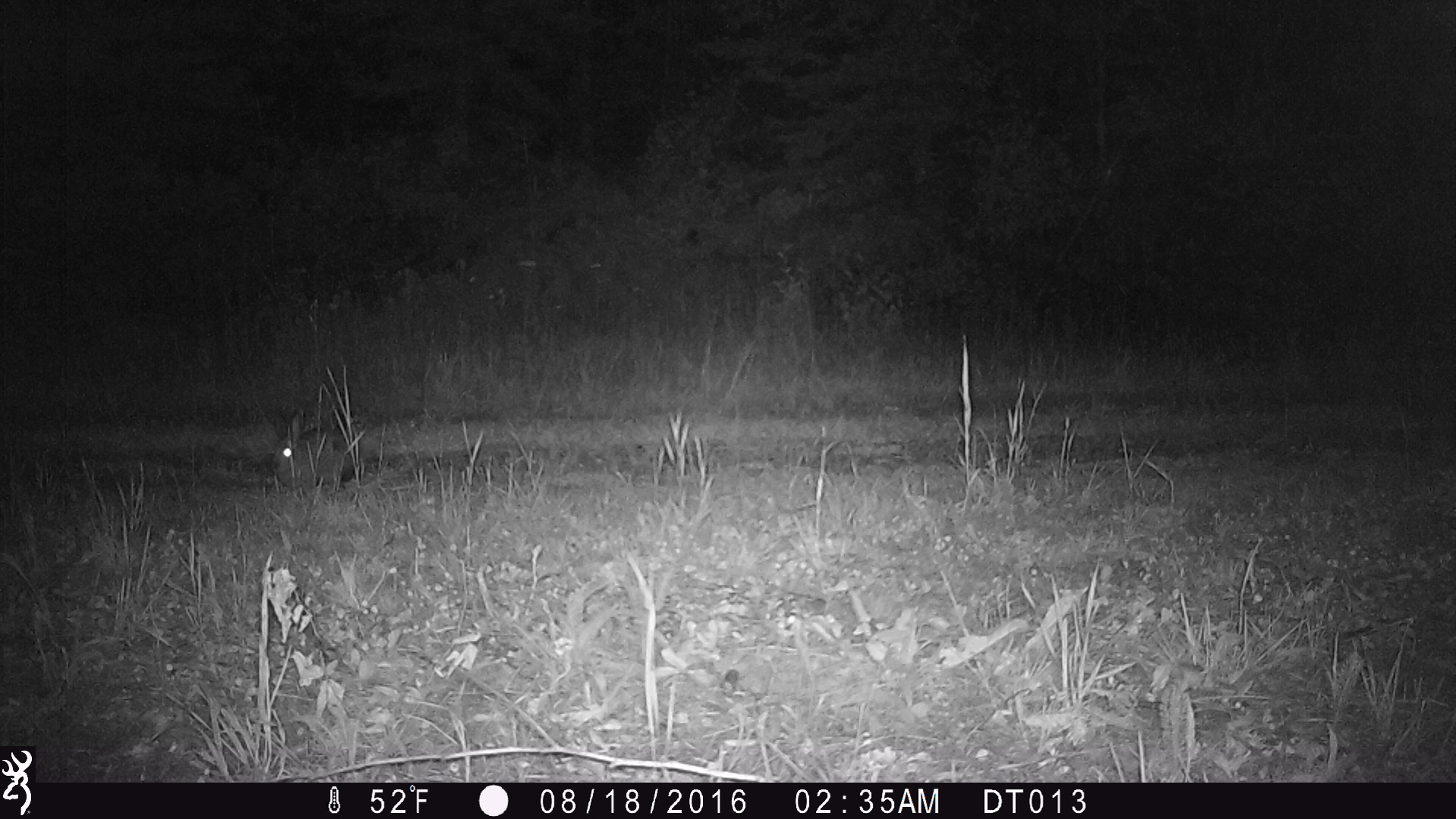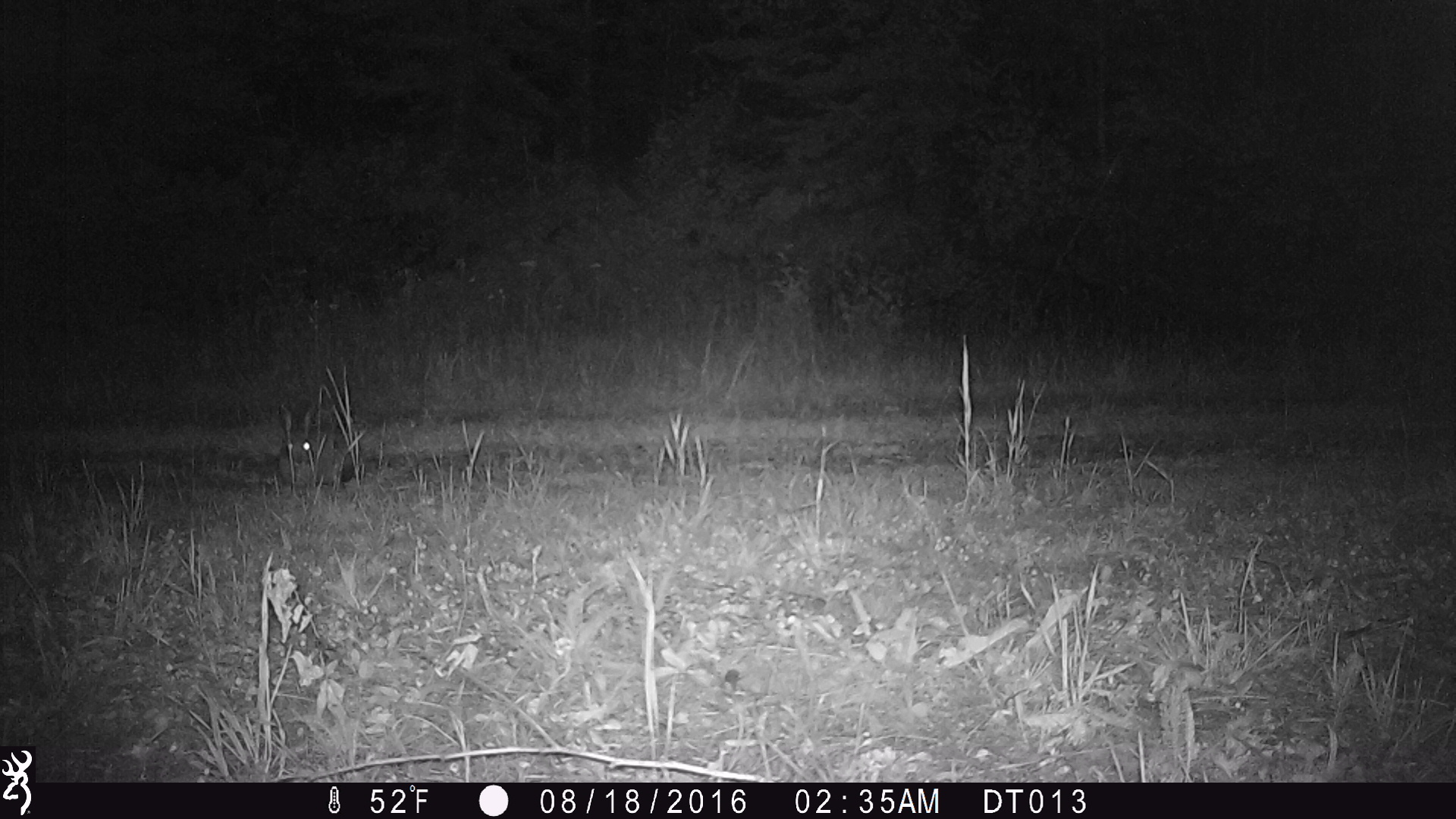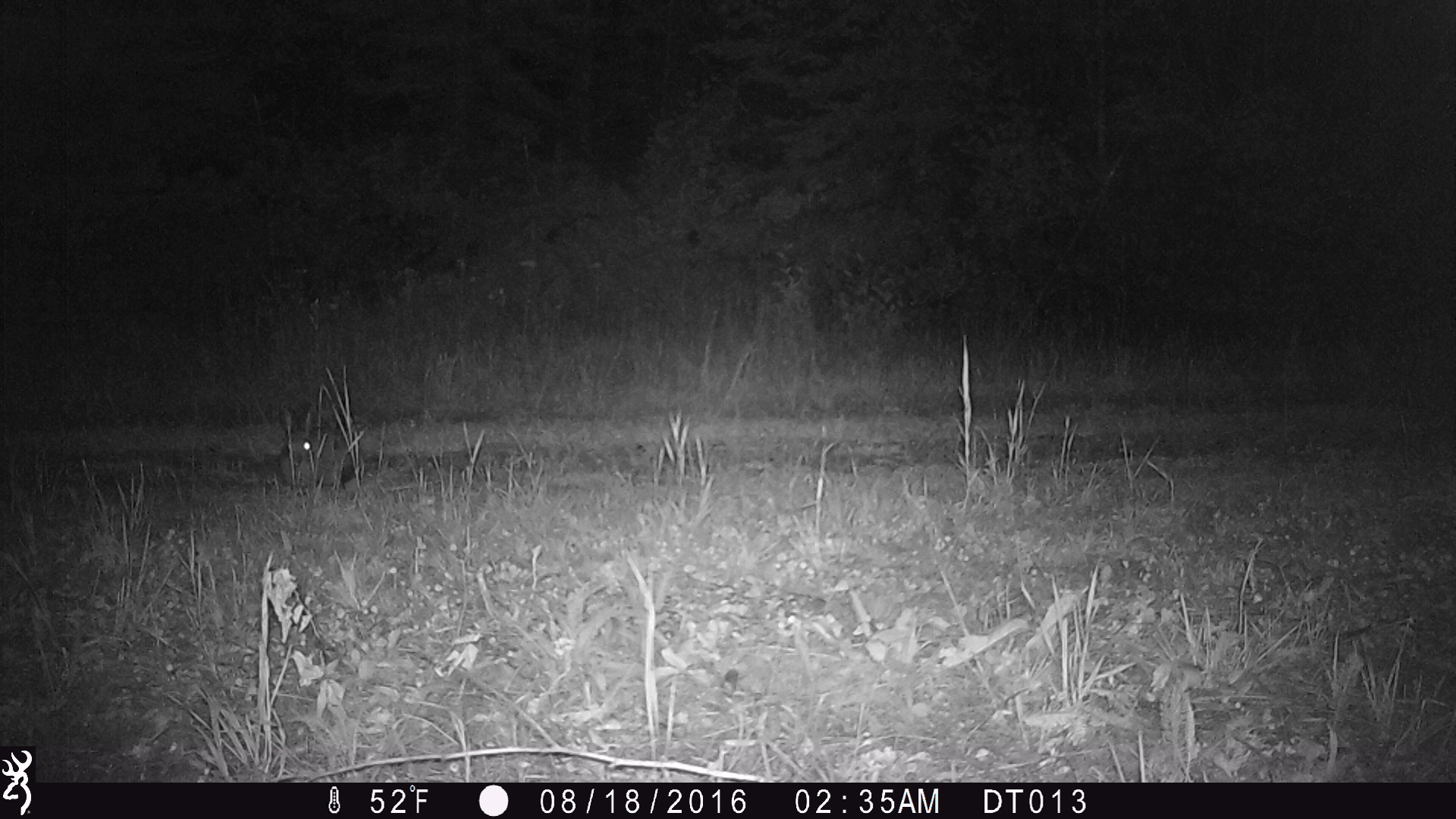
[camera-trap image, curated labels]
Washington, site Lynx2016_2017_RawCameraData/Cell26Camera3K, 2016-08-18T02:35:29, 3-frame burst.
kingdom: Animalia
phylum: Chordata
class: Mammalia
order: Lagomorpha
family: Leporidae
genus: Lepus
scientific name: Lepus americanus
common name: snowshoe hare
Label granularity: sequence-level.